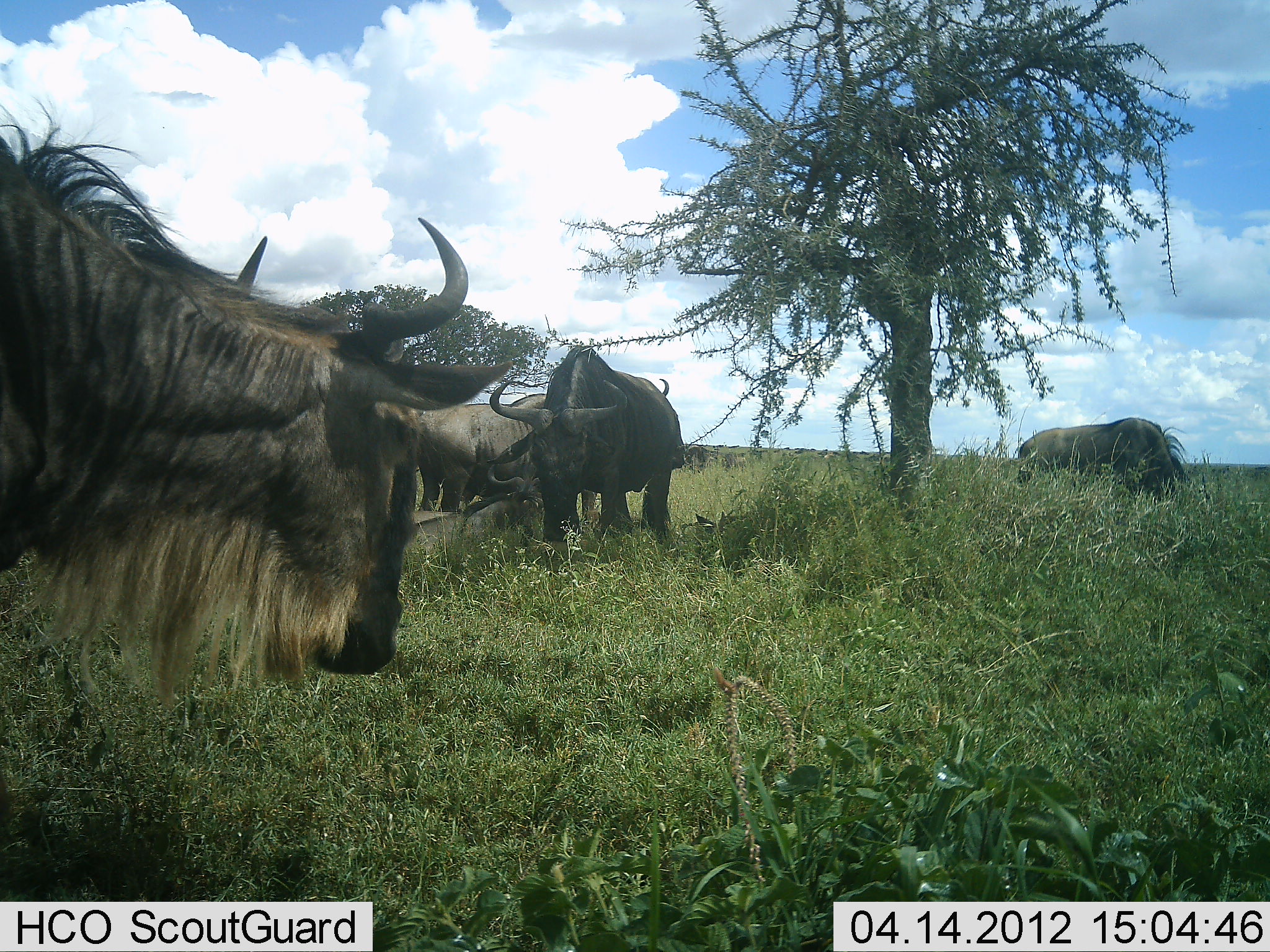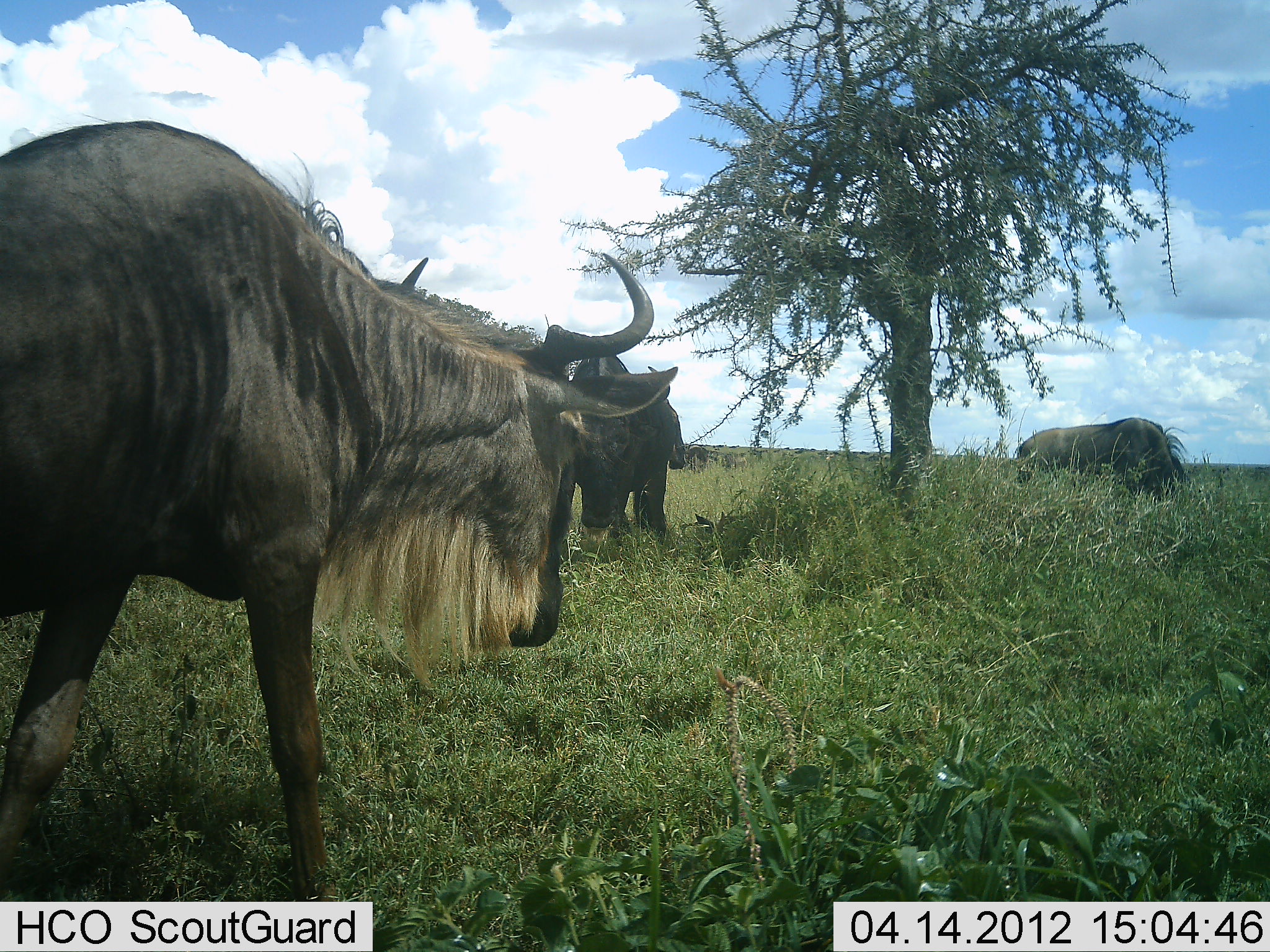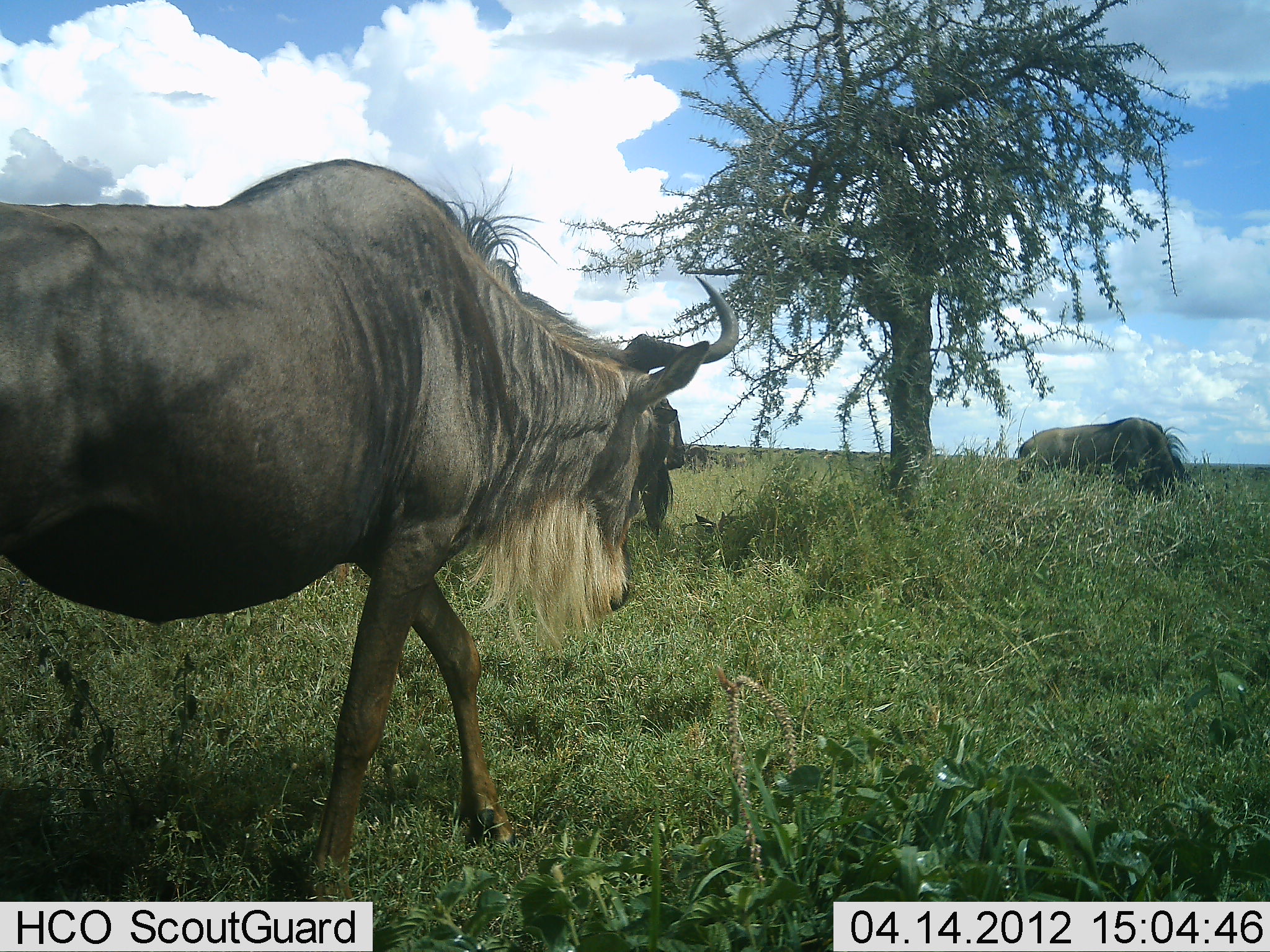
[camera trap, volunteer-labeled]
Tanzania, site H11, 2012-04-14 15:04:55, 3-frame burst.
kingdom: Animalia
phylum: Chordata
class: Mammalia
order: Artiodactyla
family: Bovidae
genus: Connochaetes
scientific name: Connochaetes taurinus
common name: blue wildebeest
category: wildebeest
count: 4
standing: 62%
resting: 24%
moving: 81%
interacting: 5%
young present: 5%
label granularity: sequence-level